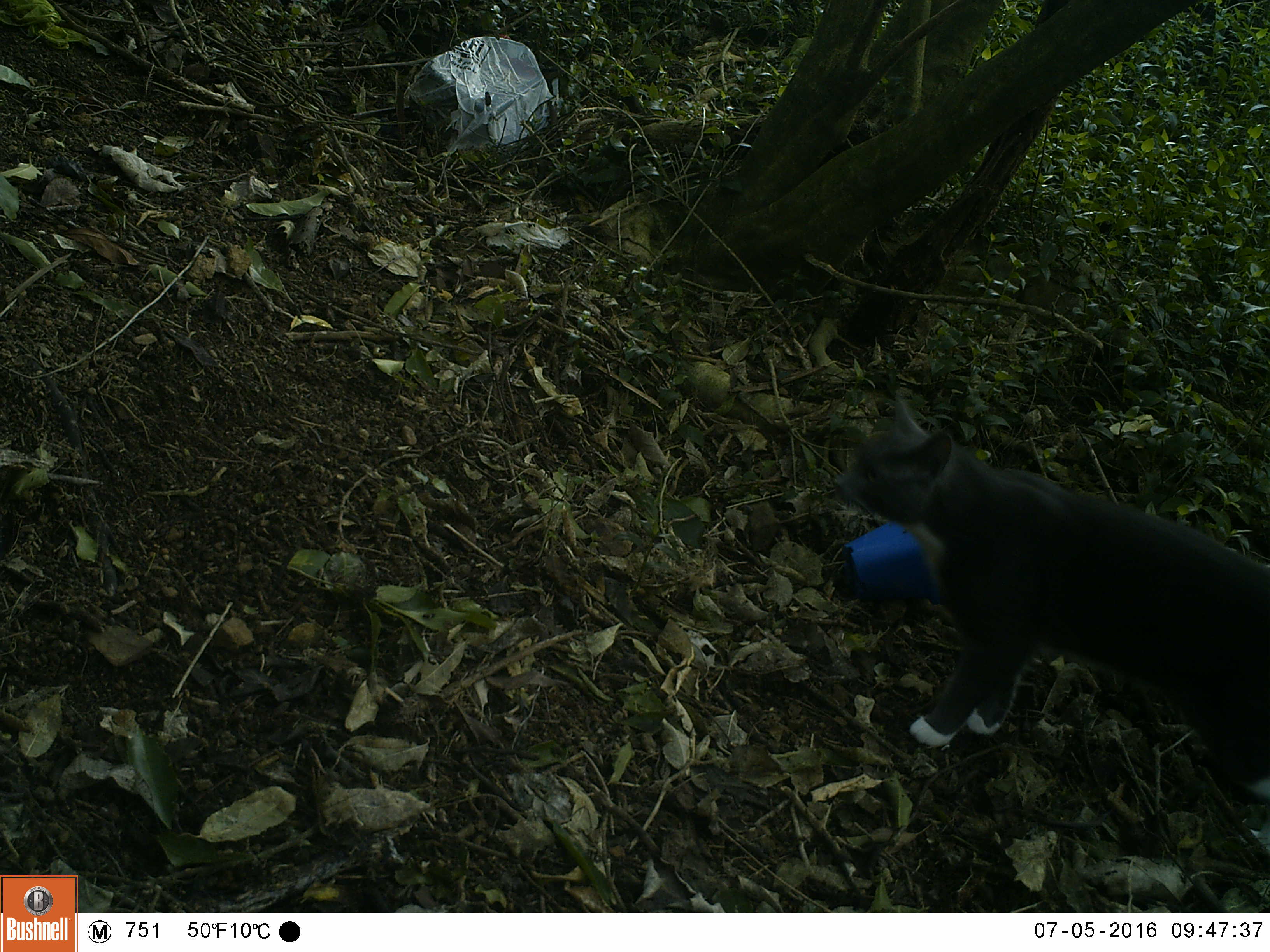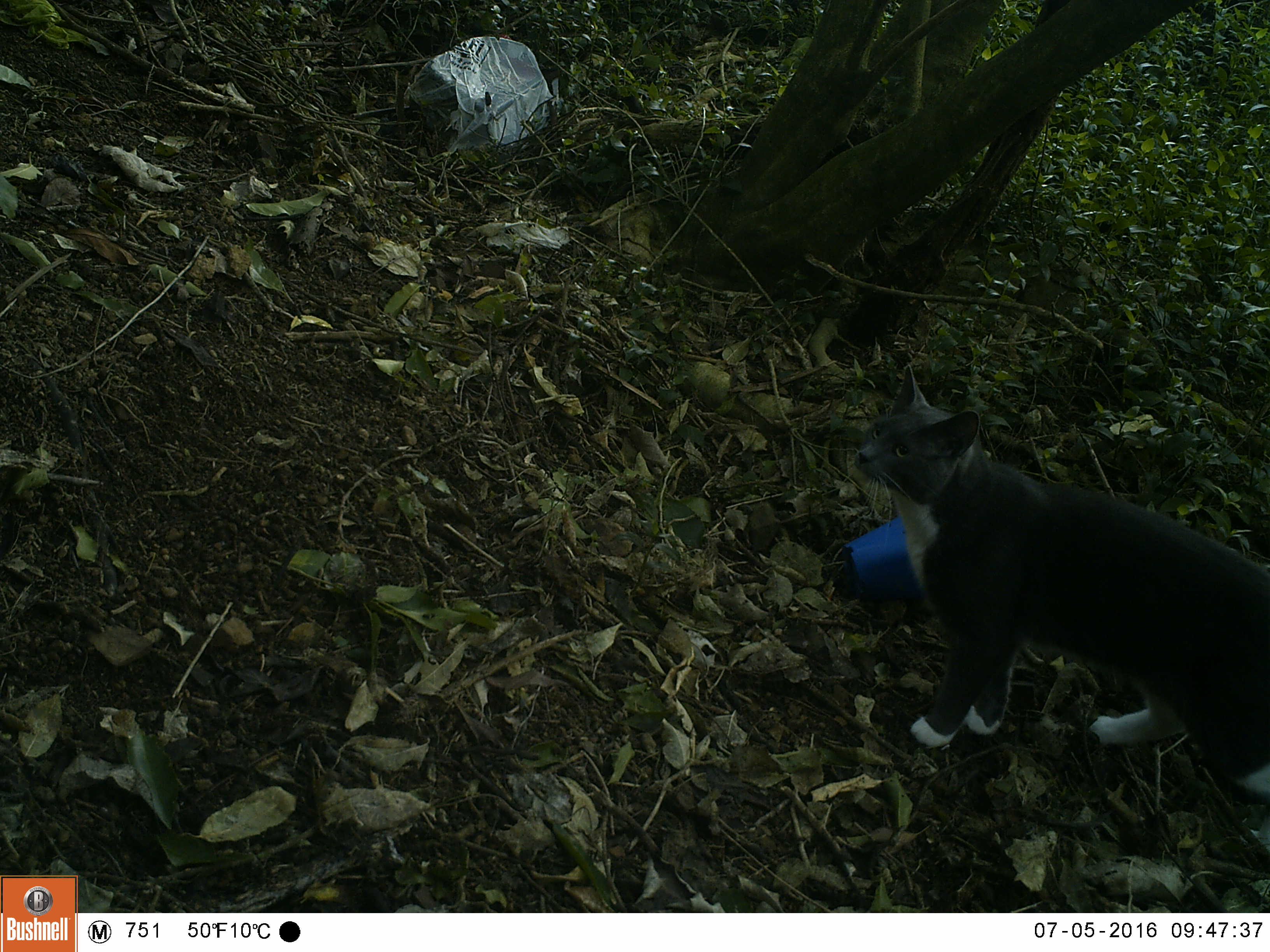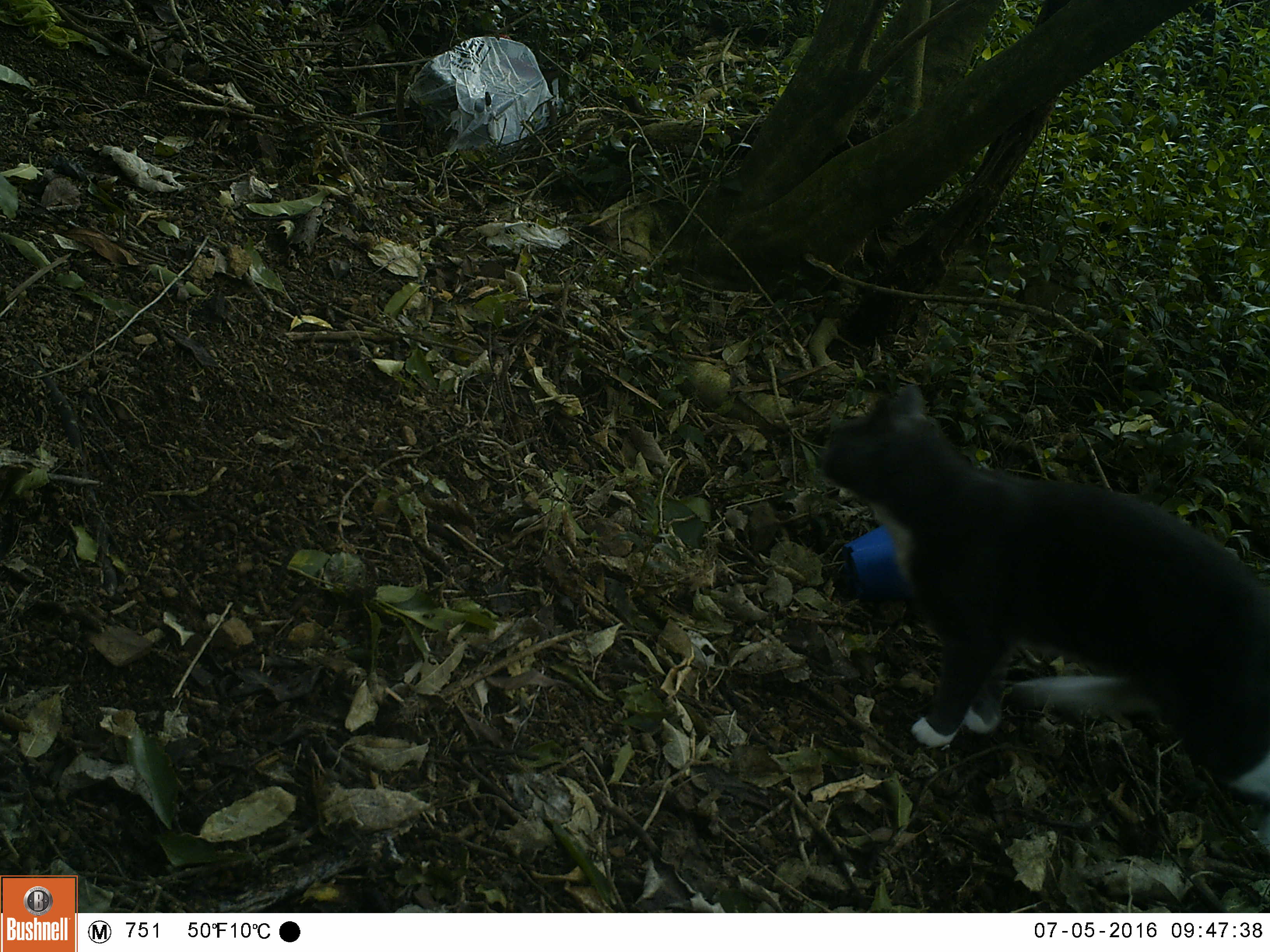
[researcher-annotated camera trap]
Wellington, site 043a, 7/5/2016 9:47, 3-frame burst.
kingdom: Animalia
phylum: Chordata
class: Mammalia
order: Carnivora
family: Felidae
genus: Felis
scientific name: Felis catus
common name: cat